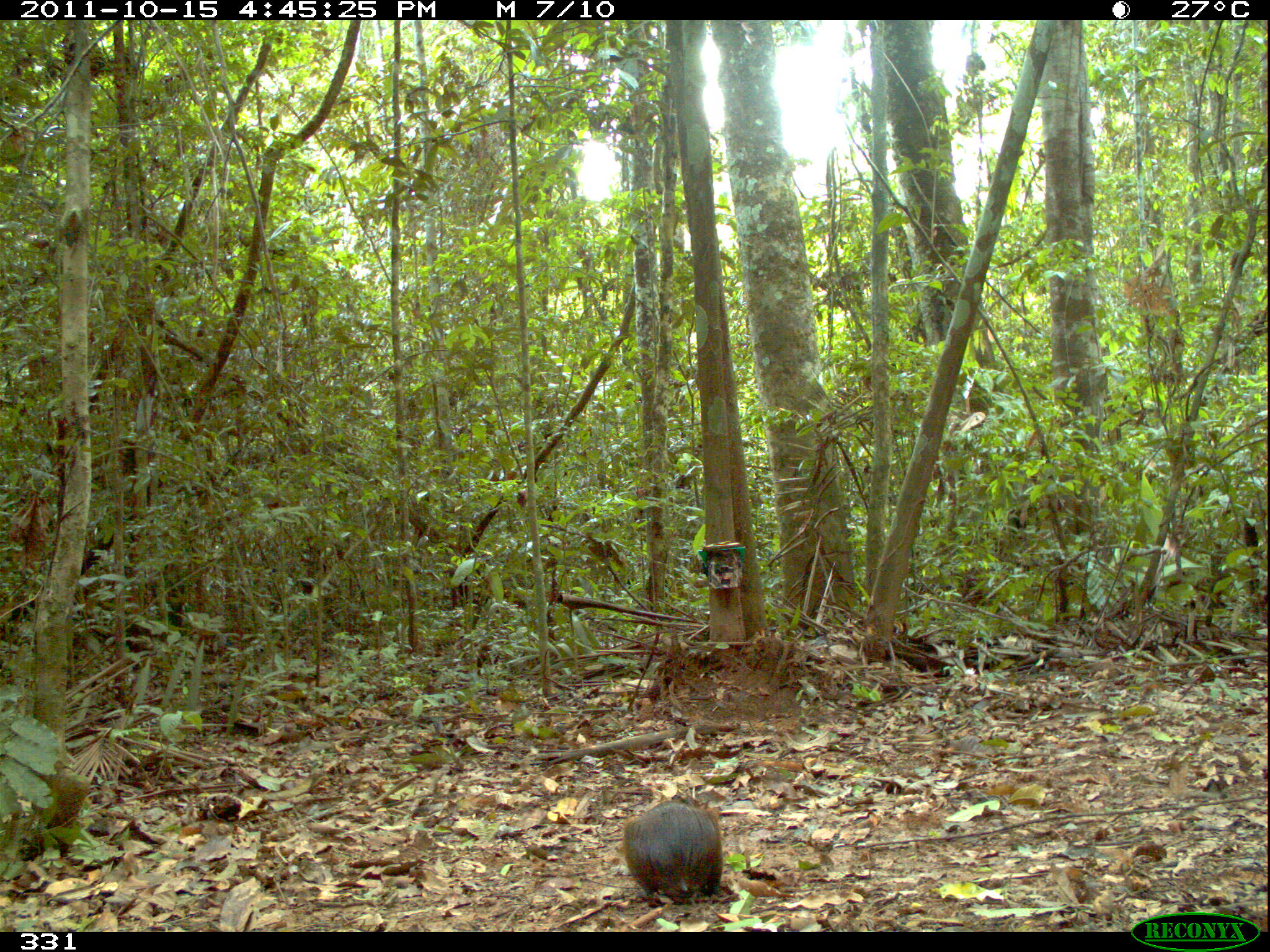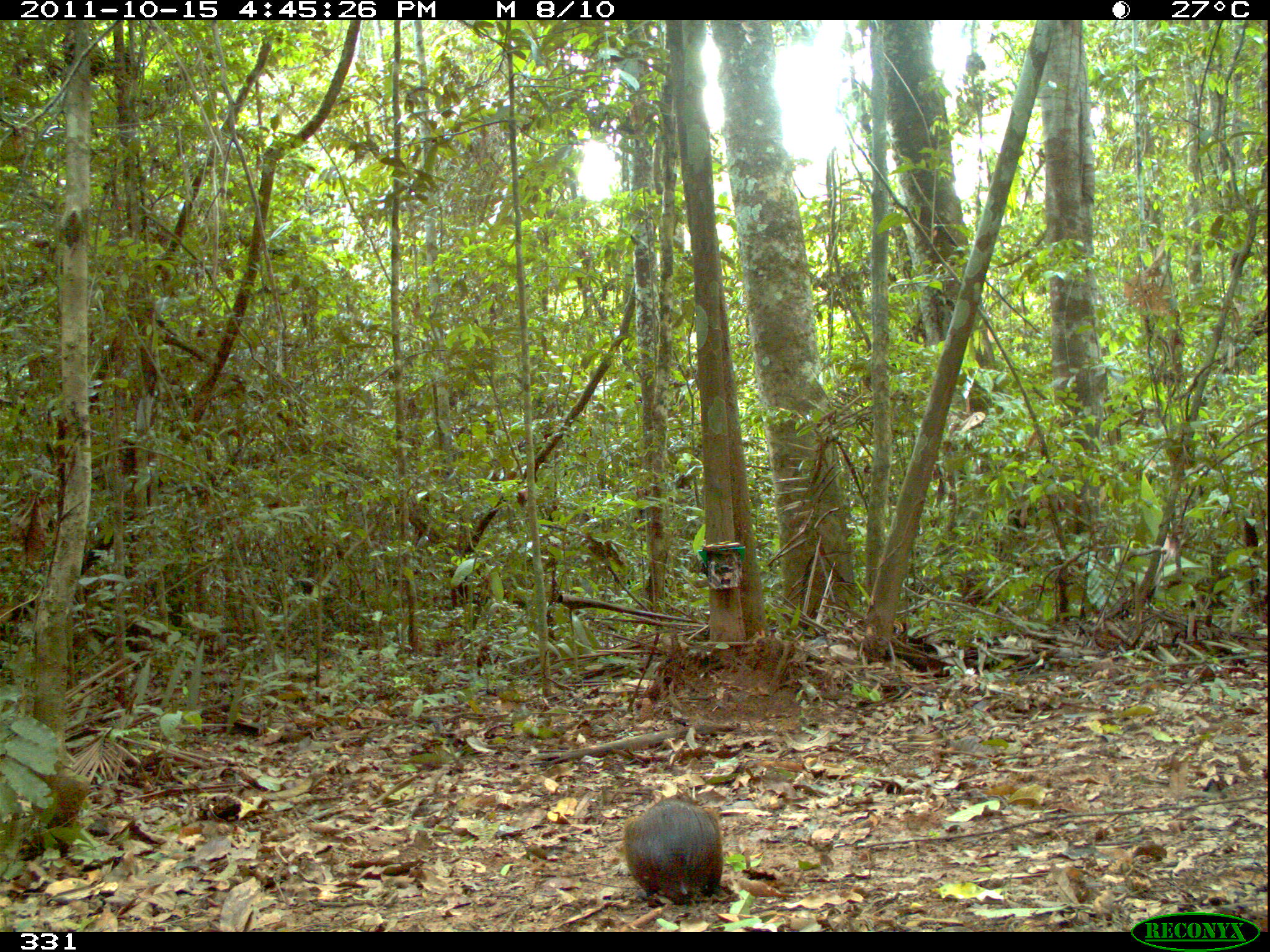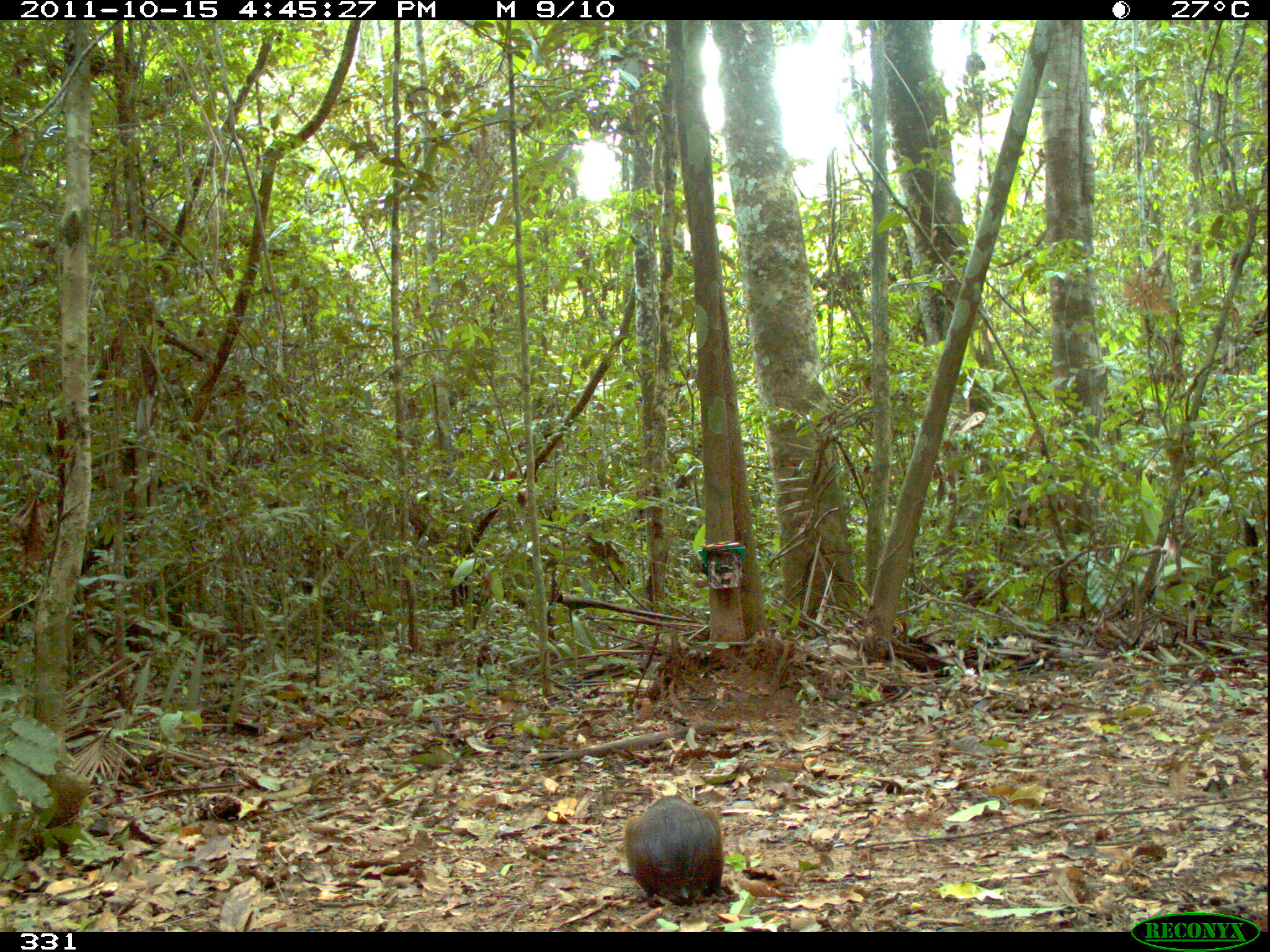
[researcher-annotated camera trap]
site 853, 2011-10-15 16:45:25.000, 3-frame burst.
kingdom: Animalia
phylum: Chordata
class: Mammalia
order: Rodentia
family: Dasyproctidae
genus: Dasyprocta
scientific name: Dasyprocta punctata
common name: central american agouti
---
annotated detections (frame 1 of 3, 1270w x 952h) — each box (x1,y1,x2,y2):
dasyprocta punctata: (620,793,724,908)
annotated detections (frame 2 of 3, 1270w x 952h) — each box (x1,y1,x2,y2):
dasyprocta punctata: (623,793,723,907)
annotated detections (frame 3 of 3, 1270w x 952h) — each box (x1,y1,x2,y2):
dasyprocta punctata: (623,794,729,908)